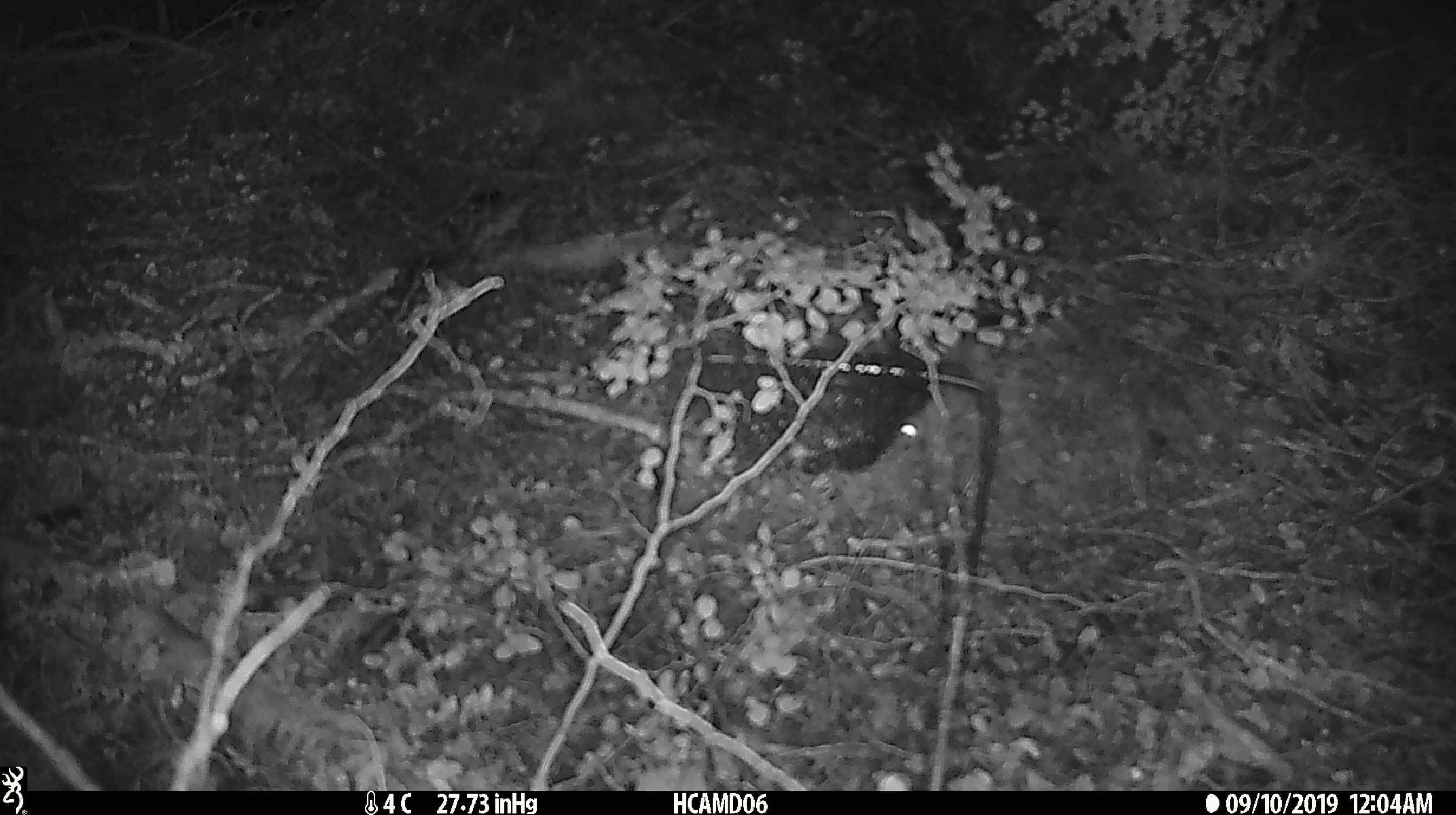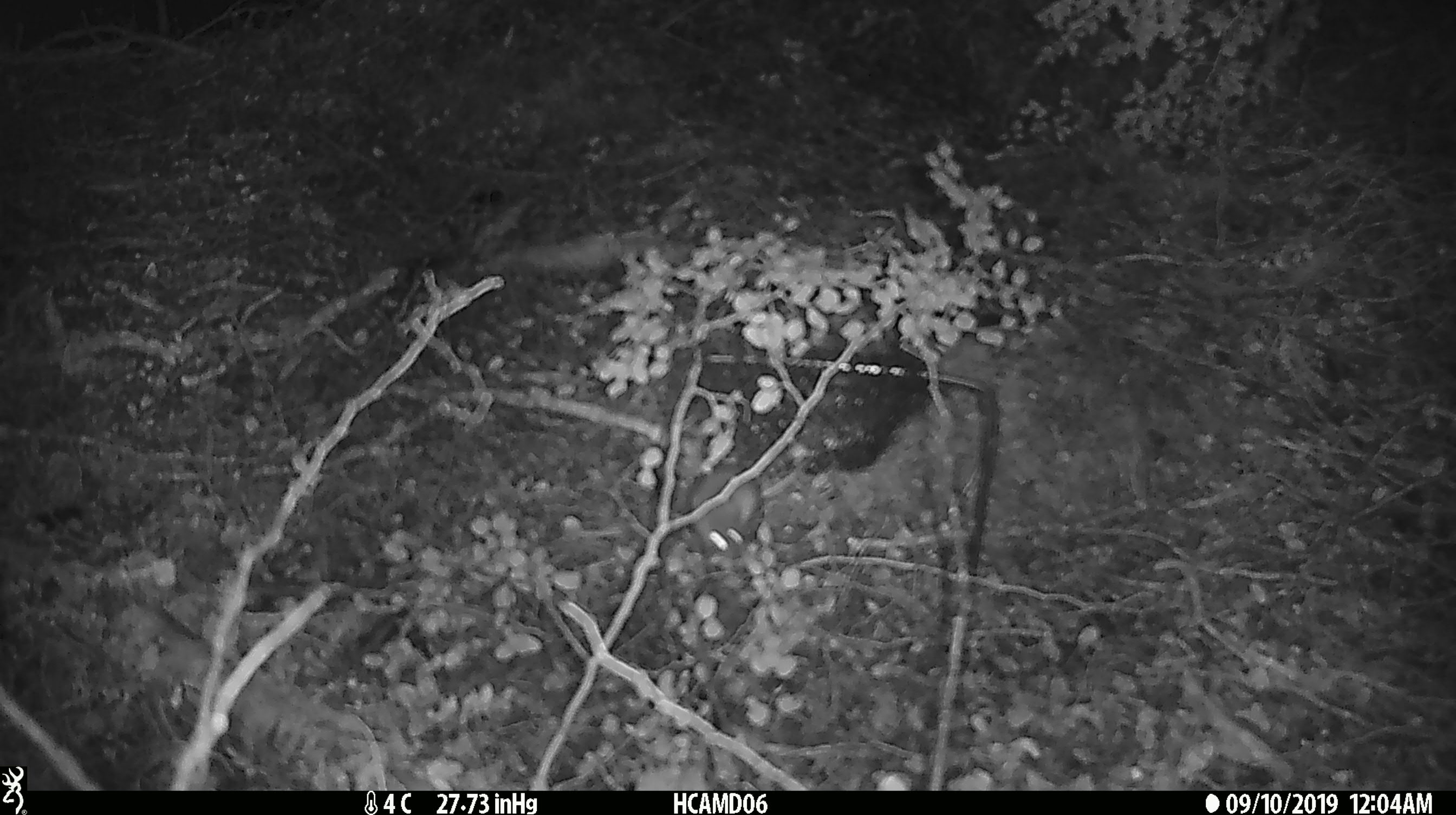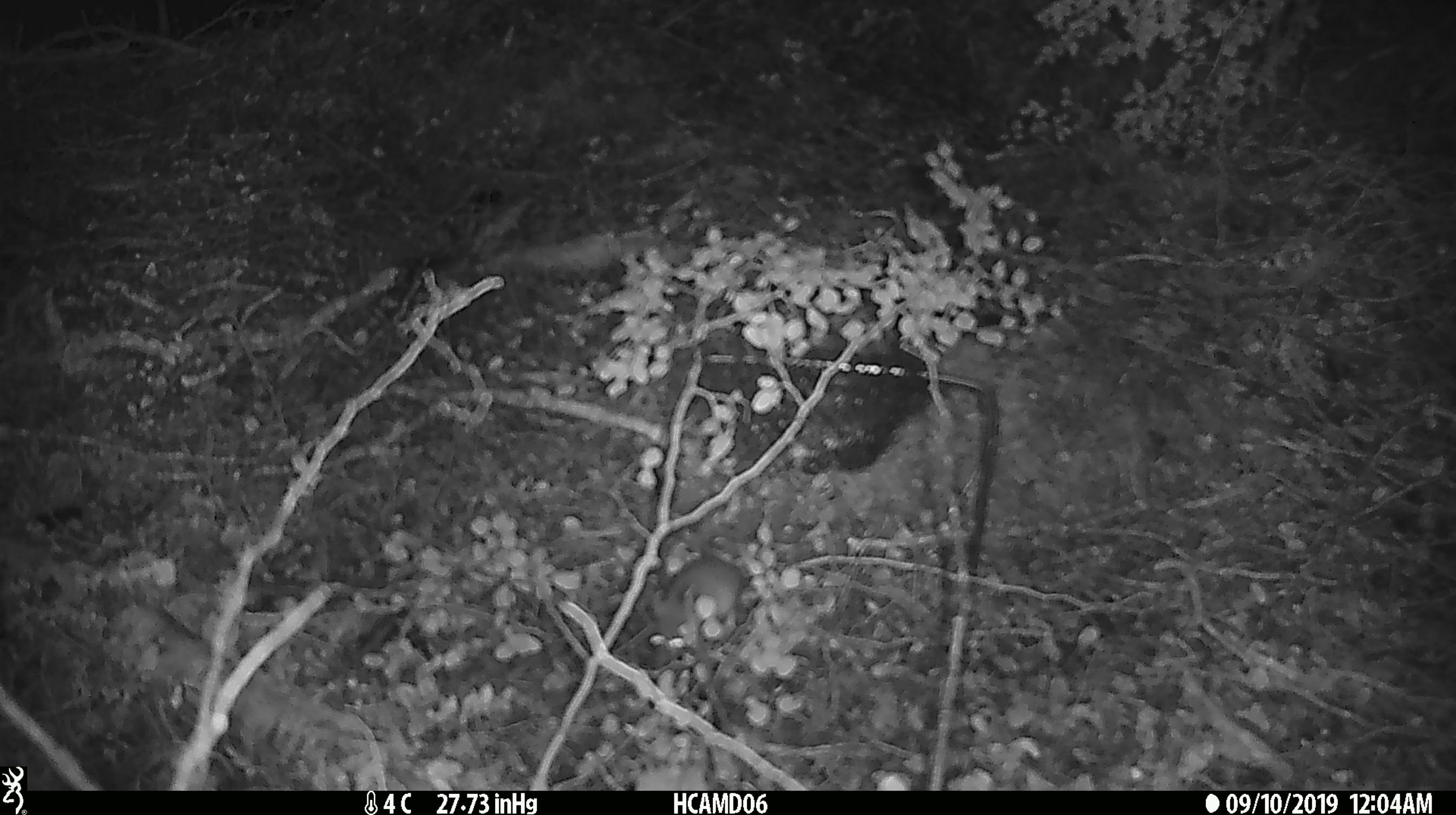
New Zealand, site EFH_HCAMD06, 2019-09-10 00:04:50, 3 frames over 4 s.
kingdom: Animalia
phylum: Chordata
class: Mammalia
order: Rodentia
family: Muridae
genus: Mus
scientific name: Mus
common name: mouse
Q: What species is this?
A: Mouse (Mus).